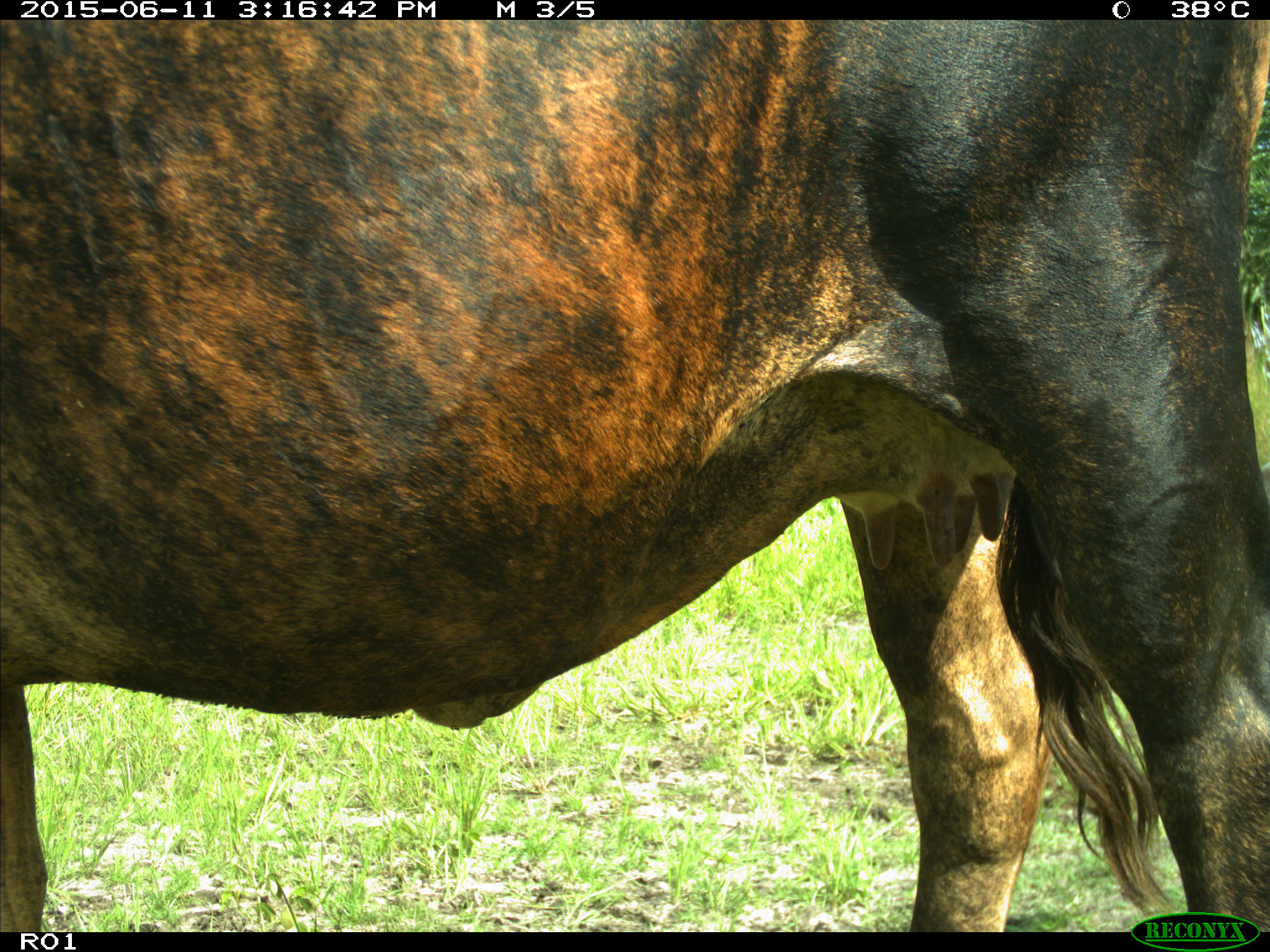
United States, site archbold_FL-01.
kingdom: Animalia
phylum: Chordata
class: Mammalia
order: Artiodactyla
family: Bovidae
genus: Bos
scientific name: Bos taurus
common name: domestic cow